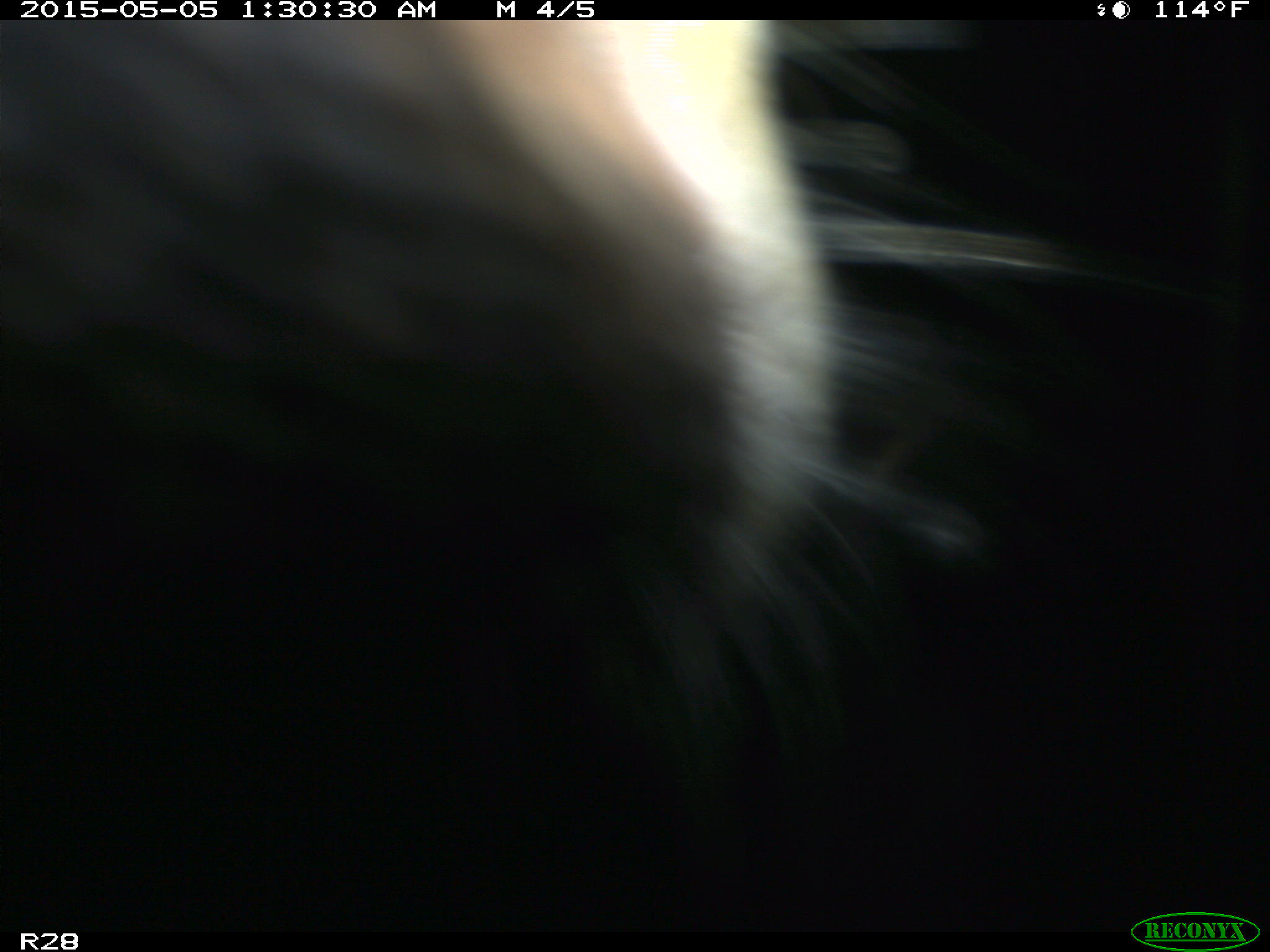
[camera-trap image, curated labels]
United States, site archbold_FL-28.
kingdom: Animalia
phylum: Chordata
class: Mammalia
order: Artiodactyla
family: Bovidae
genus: Bos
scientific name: Bos taurus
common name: domestic cow